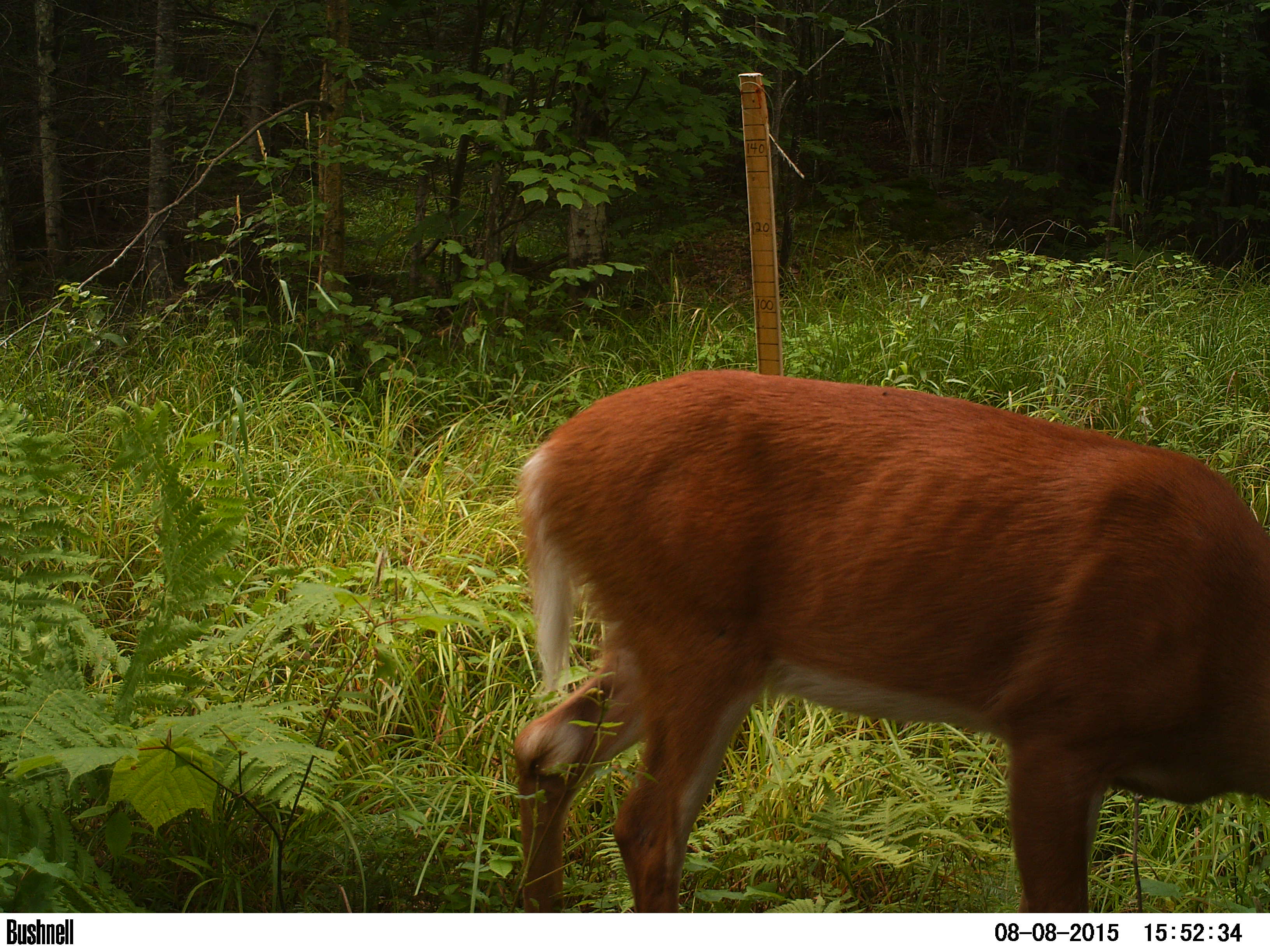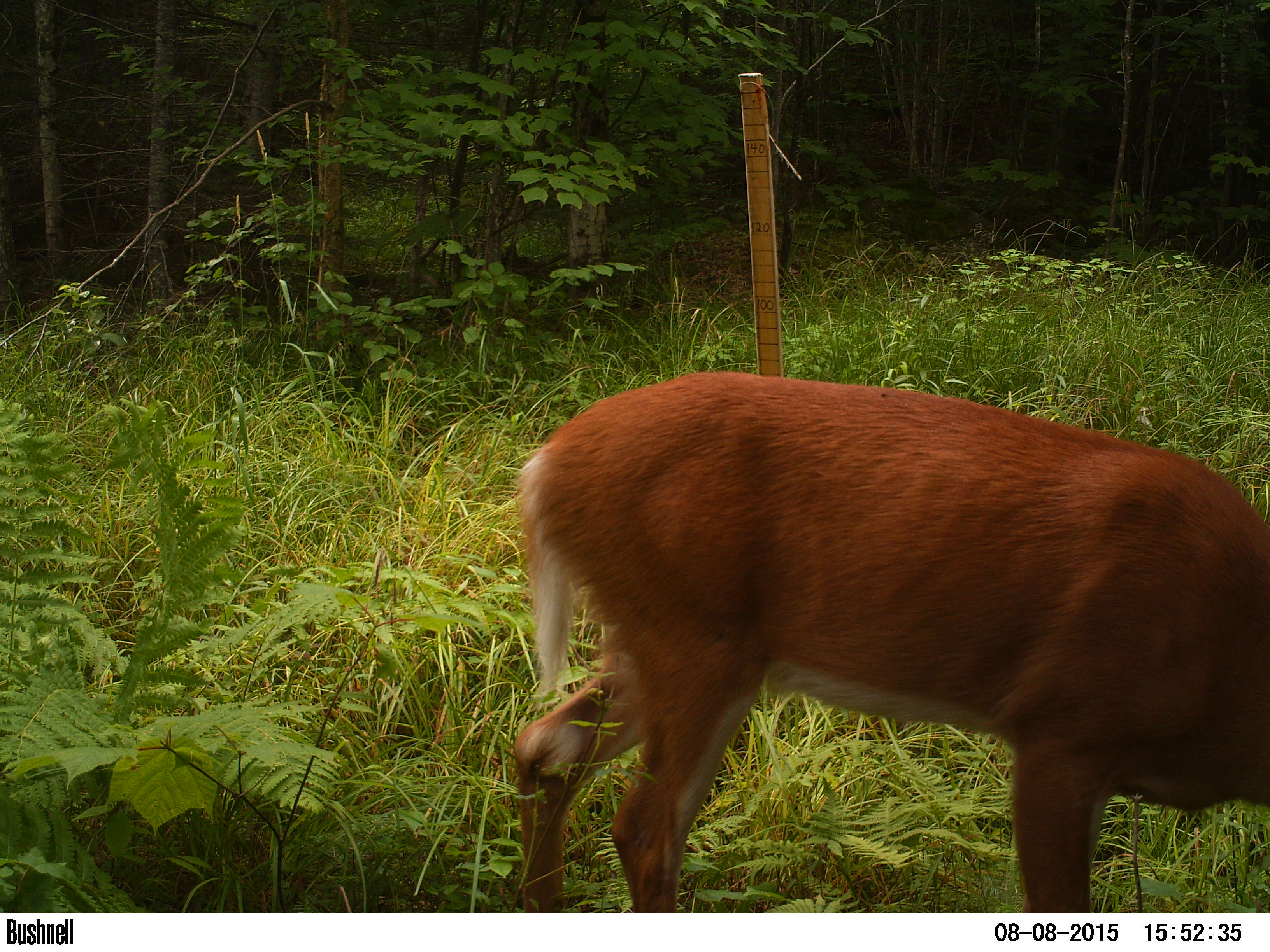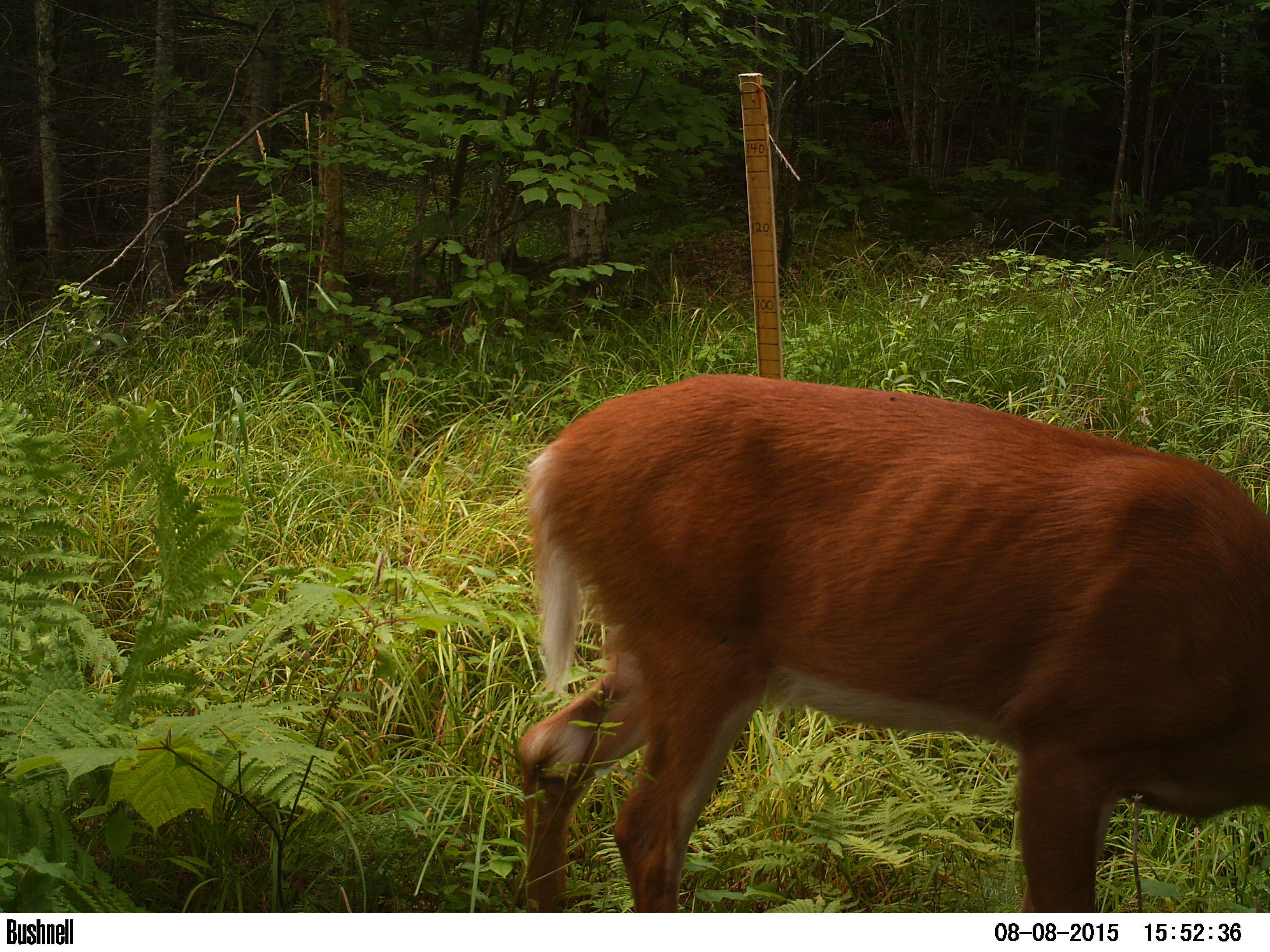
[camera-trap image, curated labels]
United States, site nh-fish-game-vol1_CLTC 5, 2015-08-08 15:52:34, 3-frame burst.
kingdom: Animalia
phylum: Chordata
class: Mammalia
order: Artiodactyla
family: Cervidae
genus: Odocoileus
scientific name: Odocoileus virginianus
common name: white-tailed deer